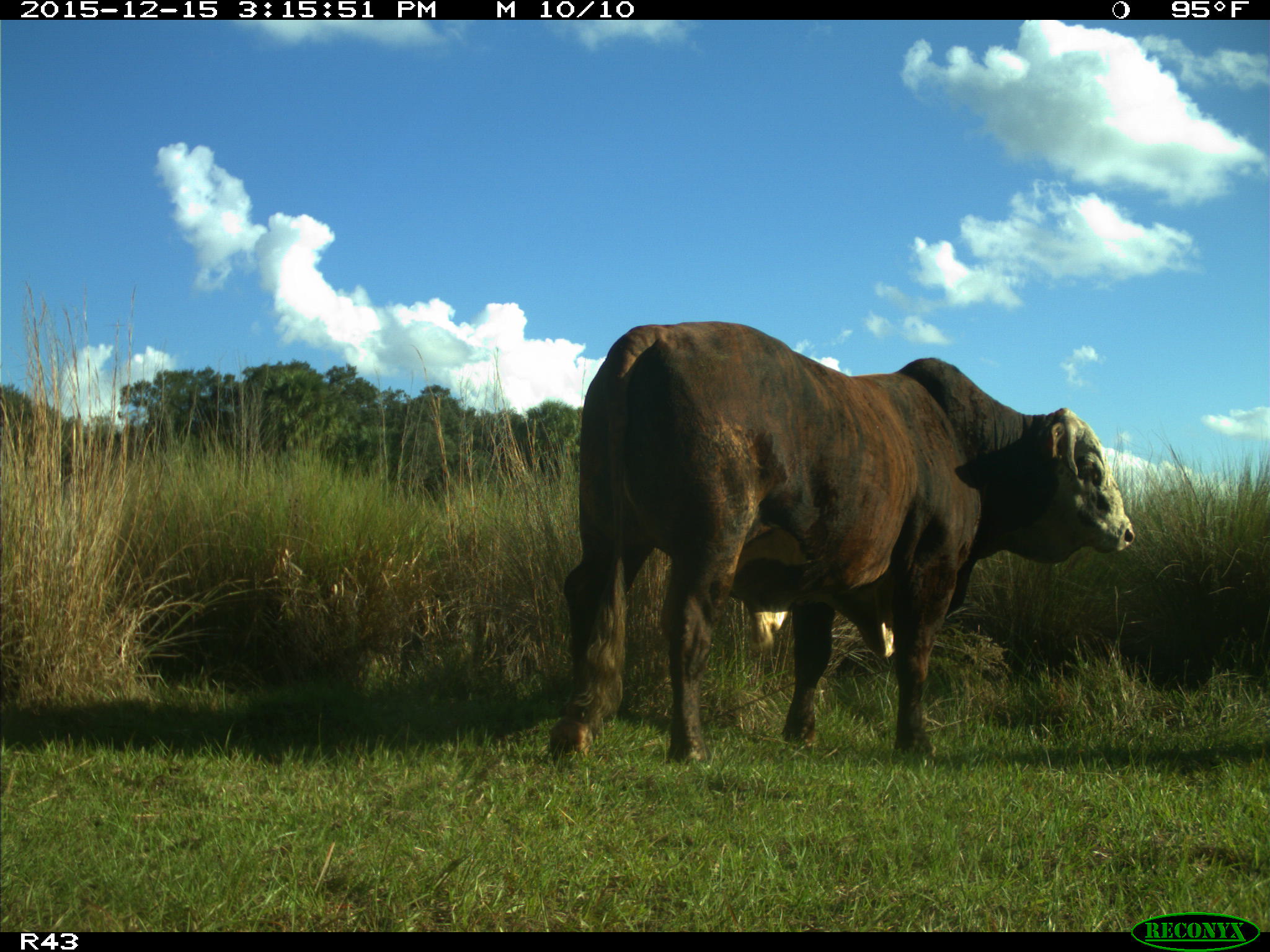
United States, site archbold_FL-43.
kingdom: Animalia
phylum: Chordata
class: Mammalia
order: Artiodactyla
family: Bovidae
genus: Bos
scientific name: Bos taurus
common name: domestic cow